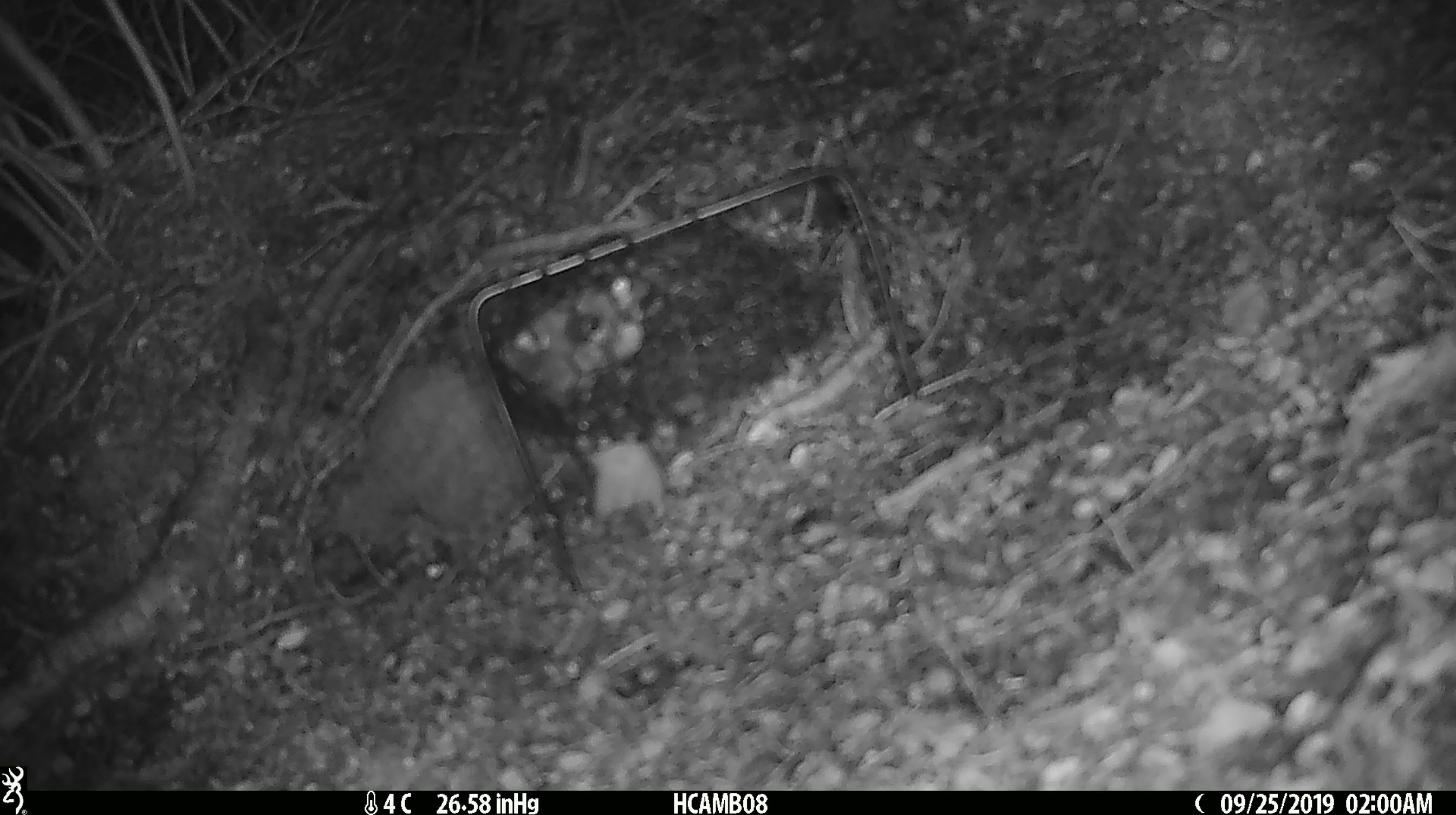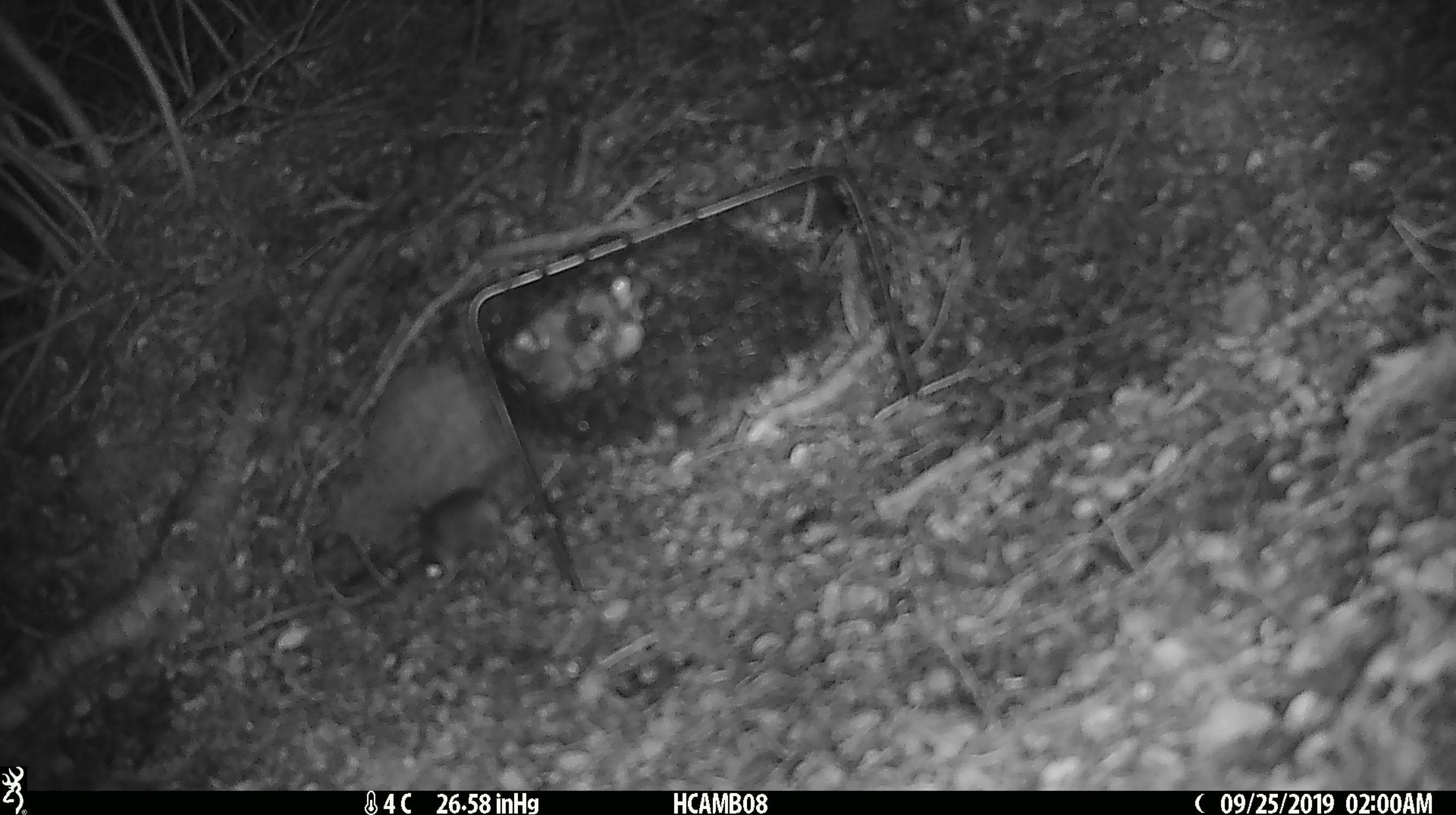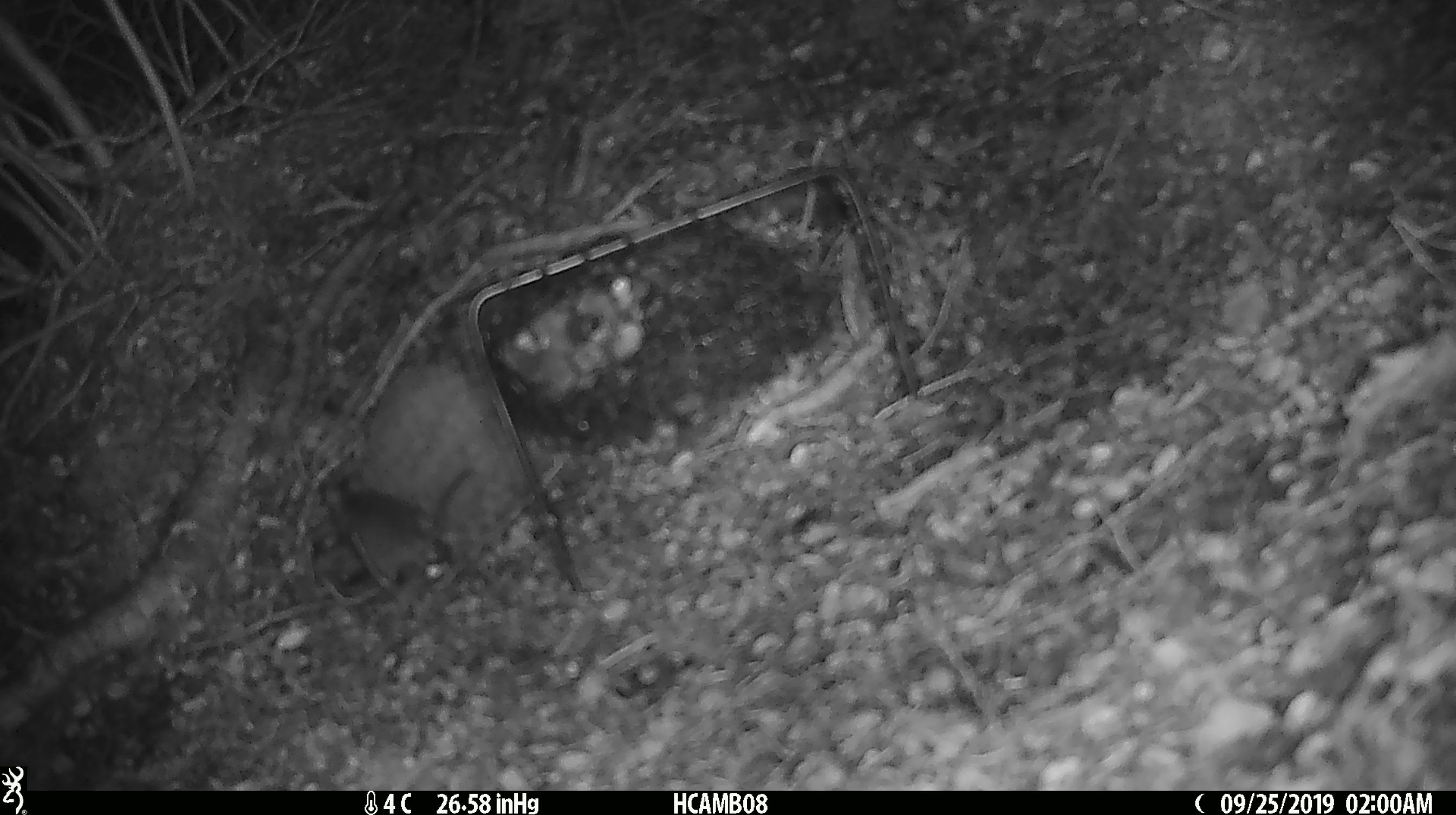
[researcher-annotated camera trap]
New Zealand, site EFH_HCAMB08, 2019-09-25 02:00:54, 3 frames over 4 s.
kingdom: Animalia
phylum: Chordata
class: Mammalia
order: Rodentia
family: Muridae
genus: Mus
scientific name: Mus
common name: mouse